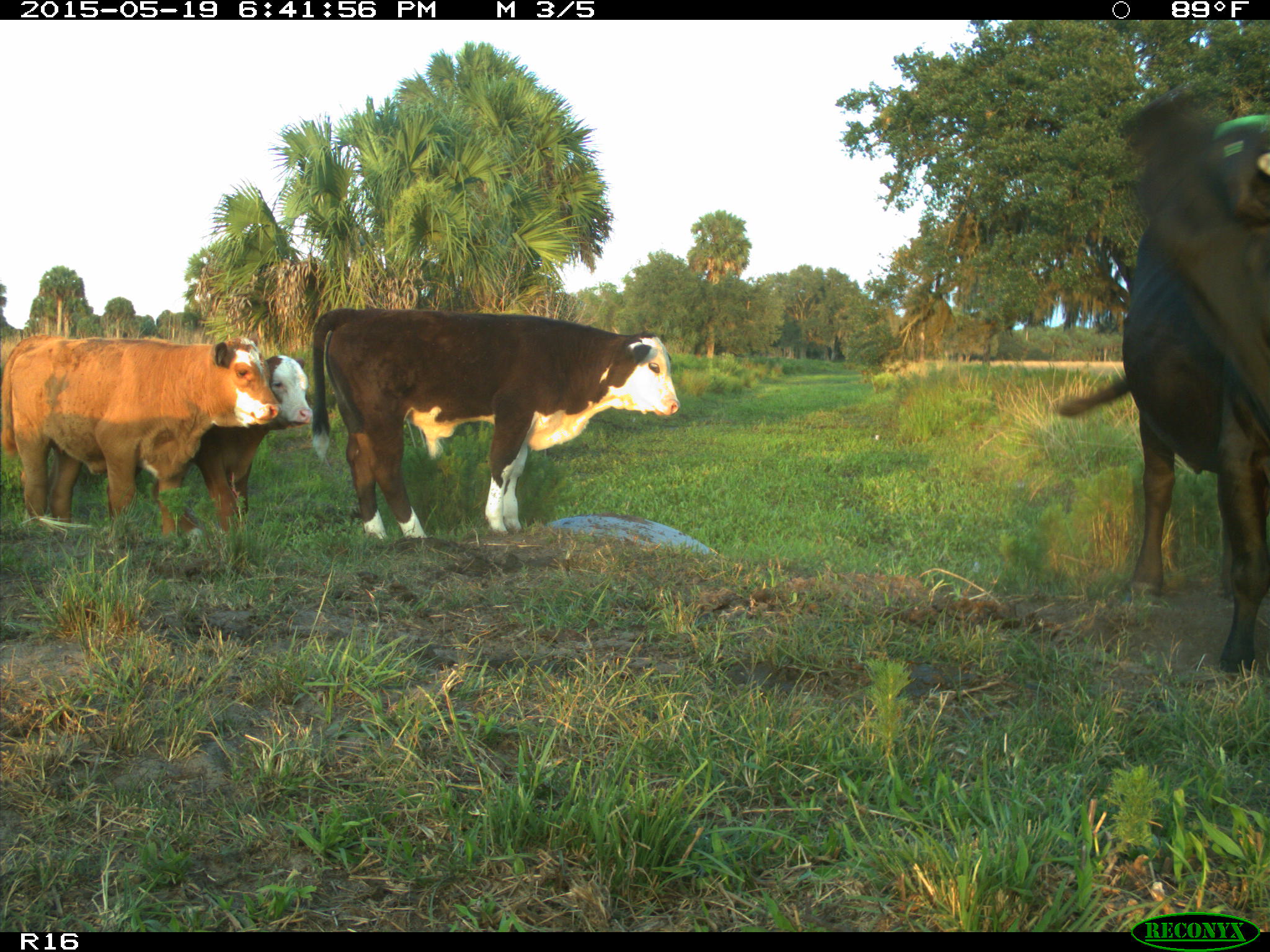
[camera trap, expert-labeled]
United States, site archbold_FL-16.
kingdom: Animalia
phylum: Chordata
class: Mammalia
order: Artiodactyla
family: Bovidae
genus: Bos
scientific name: Bos taurus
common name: domestic cow